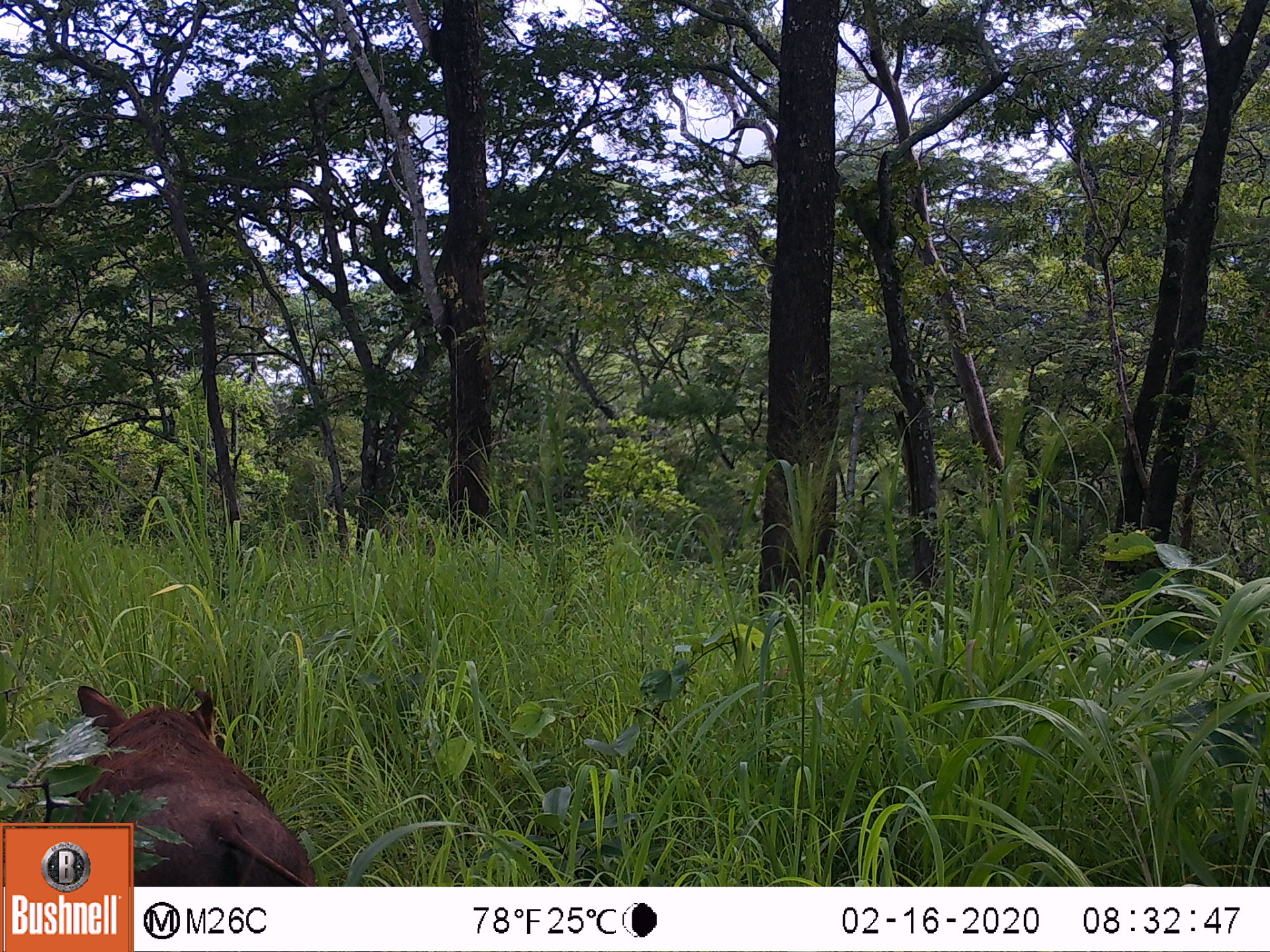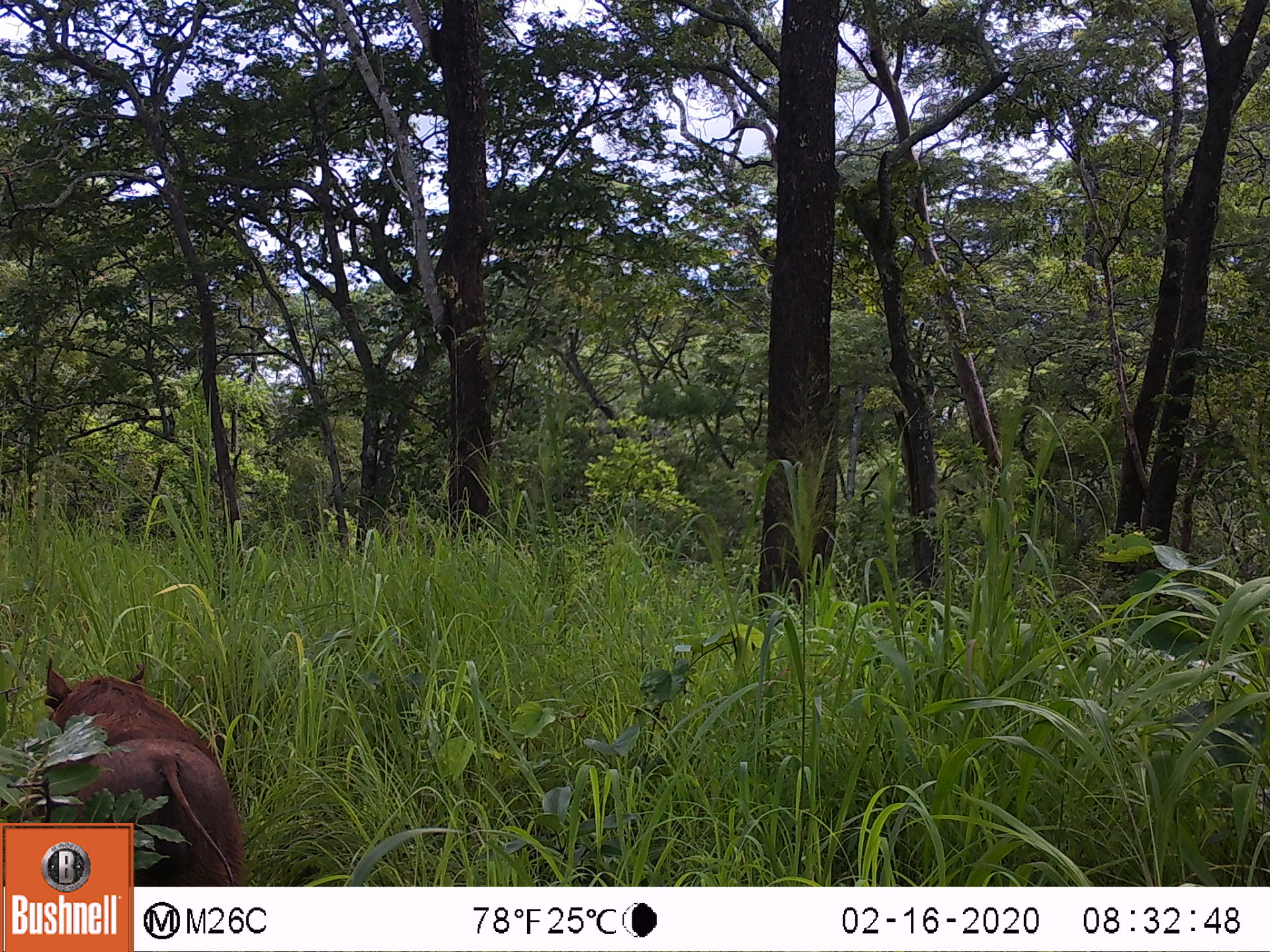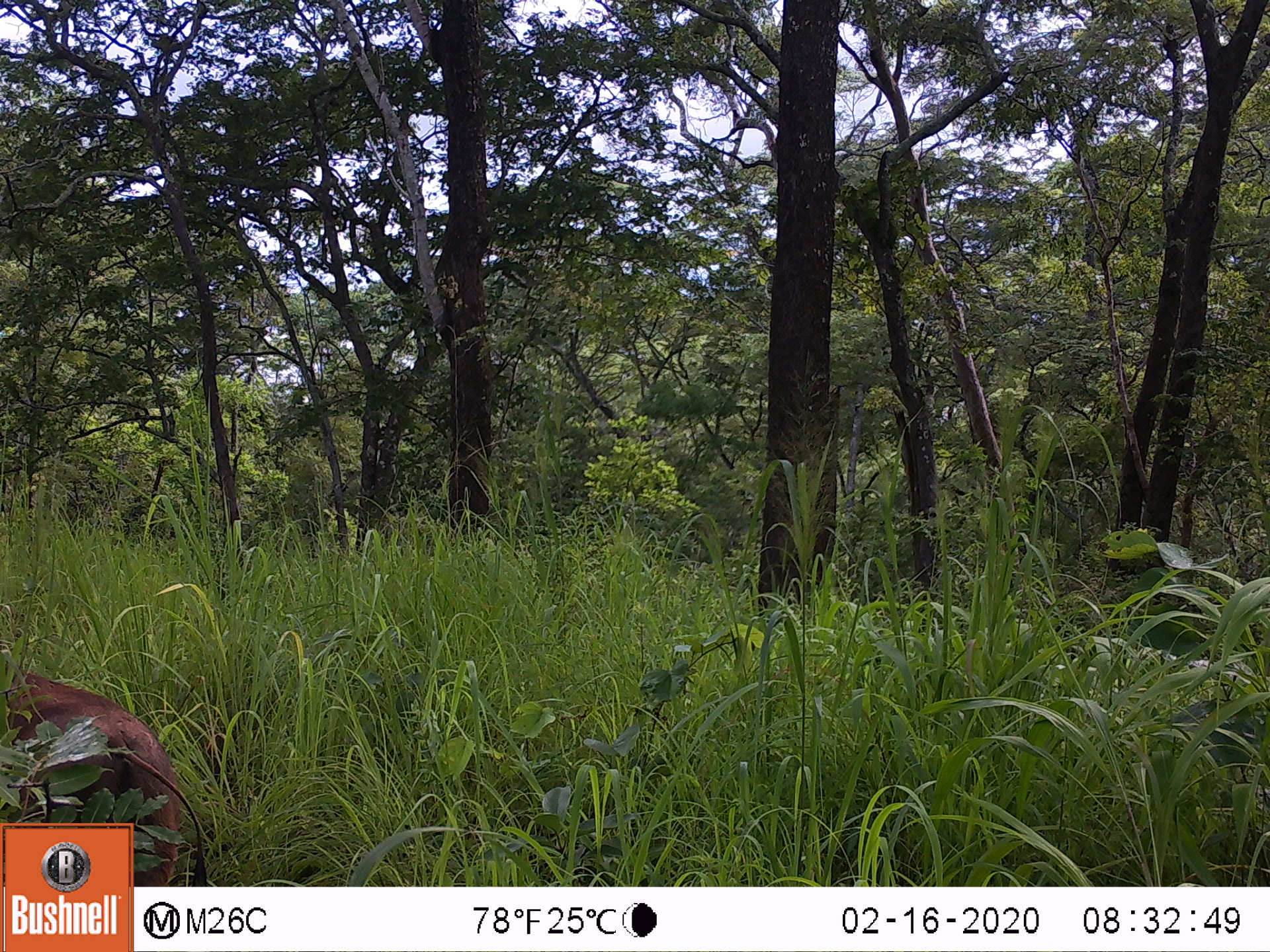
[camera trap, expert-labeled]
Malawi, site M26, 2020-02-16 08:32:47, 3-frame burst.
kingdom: Animalia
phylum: Chordata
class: Mammalia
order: Artiodactyla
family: Suidae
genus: Phacochoerus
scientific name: Phacochoerus africanus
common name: common warthog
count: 1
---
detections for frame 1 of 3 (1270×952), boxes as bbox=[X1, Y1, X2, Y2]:
common warthog: bbox=[136, 691, 319, 882]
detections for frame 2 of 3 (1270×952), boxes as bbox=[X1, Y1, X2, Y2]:
common warthog: bbox=[25, 659, 239, 819]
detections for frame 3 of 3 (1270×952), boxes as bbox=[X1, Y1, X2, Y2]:
common warthog: bbox=[2, 668, 180, 821]